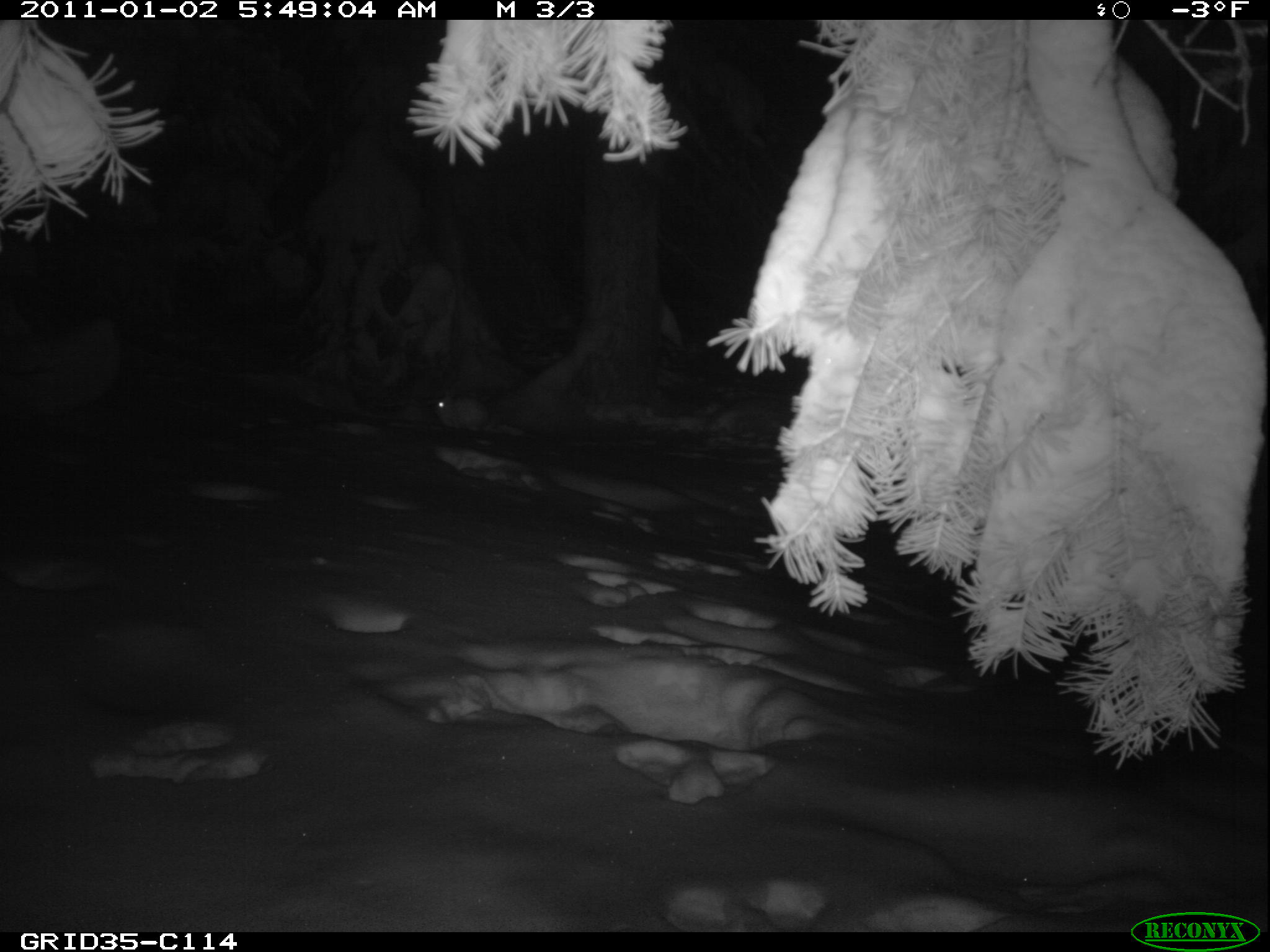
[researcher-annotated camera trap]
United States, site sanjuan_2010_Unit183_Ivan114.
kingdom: Animalia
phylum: Chordata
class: Mammalia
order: Lagomorpha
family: Leporidae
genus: Lepus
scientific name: Lepus americanus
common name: snowshoe hare